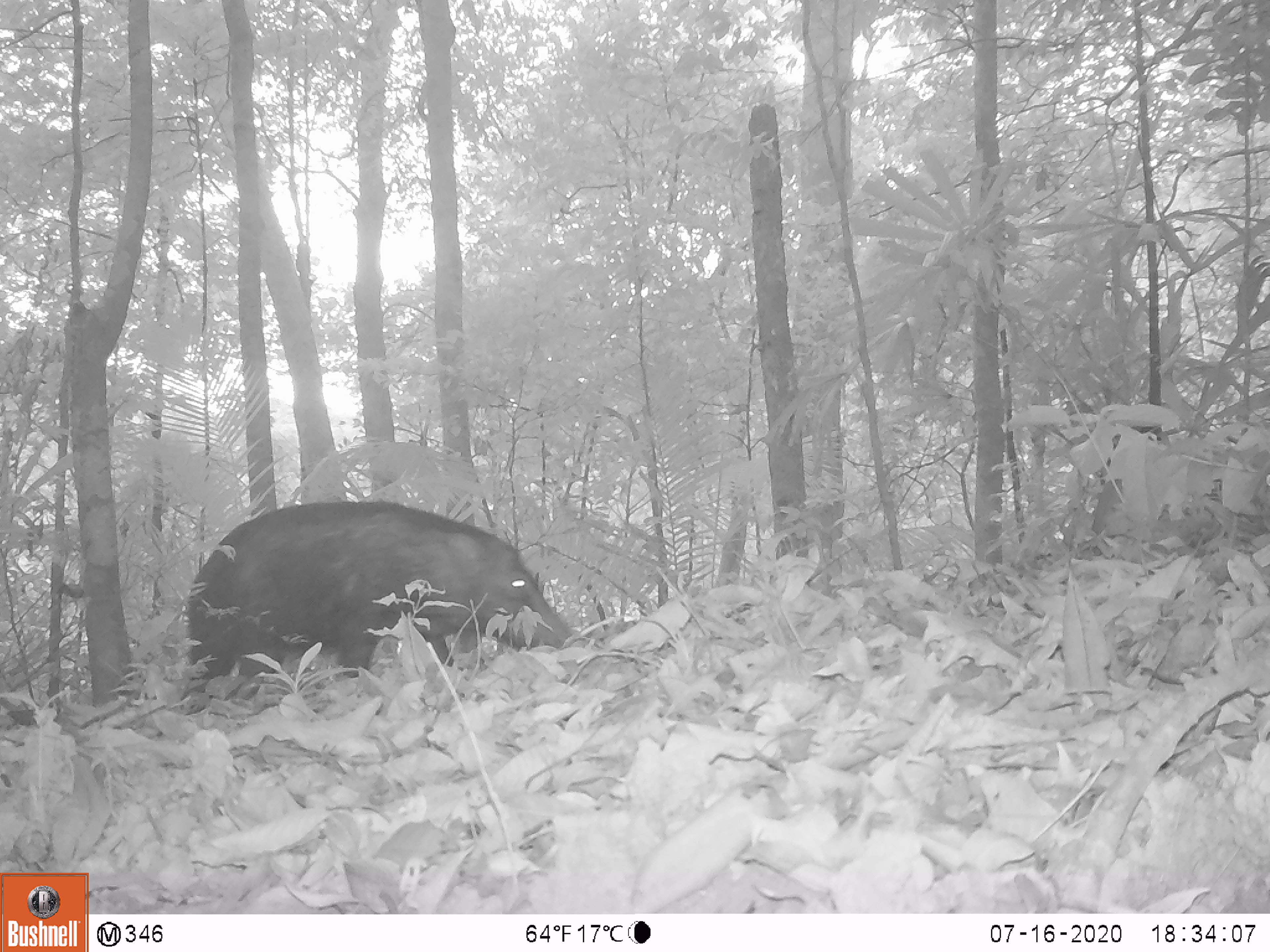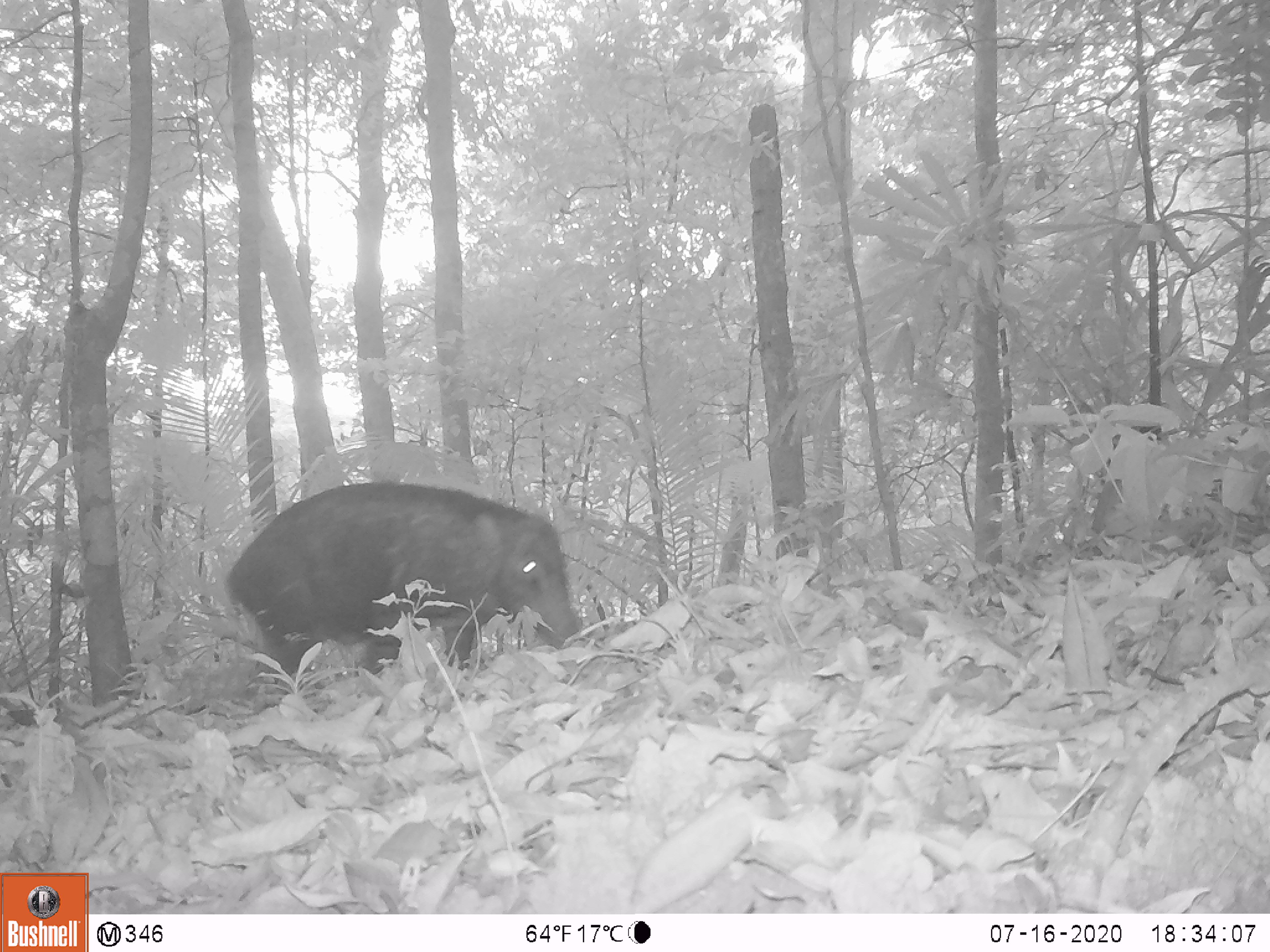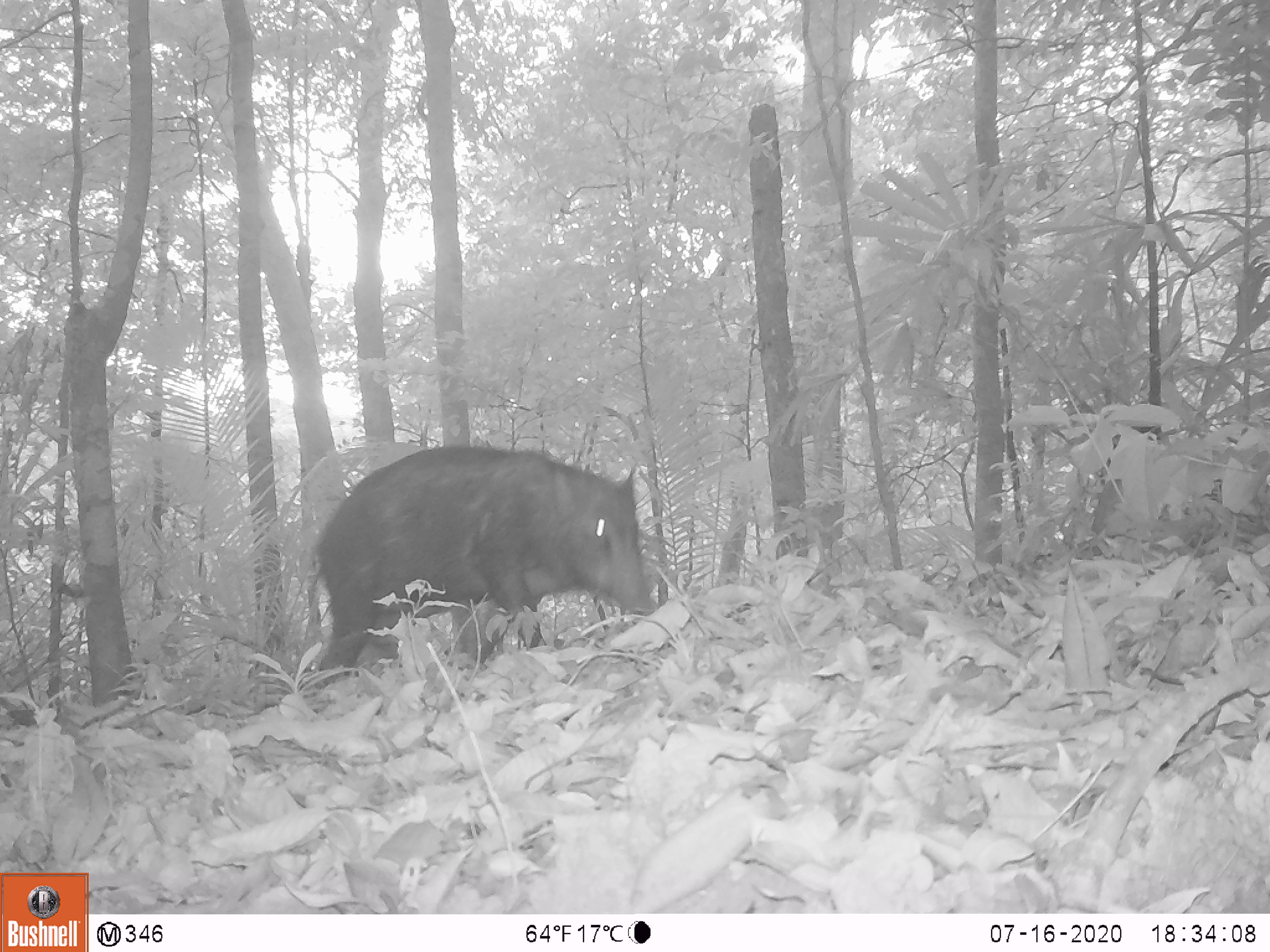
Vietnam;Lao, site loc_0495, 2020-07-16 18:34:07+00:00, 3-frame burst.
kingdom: Animalia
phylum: Chordata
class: Mammalia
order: Artiodactyla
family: Suidae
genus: Sus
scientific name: Sus scrofa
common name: eurasian wild pig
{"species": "eurasian wild pig (Sus scrofa)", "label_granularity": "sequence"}